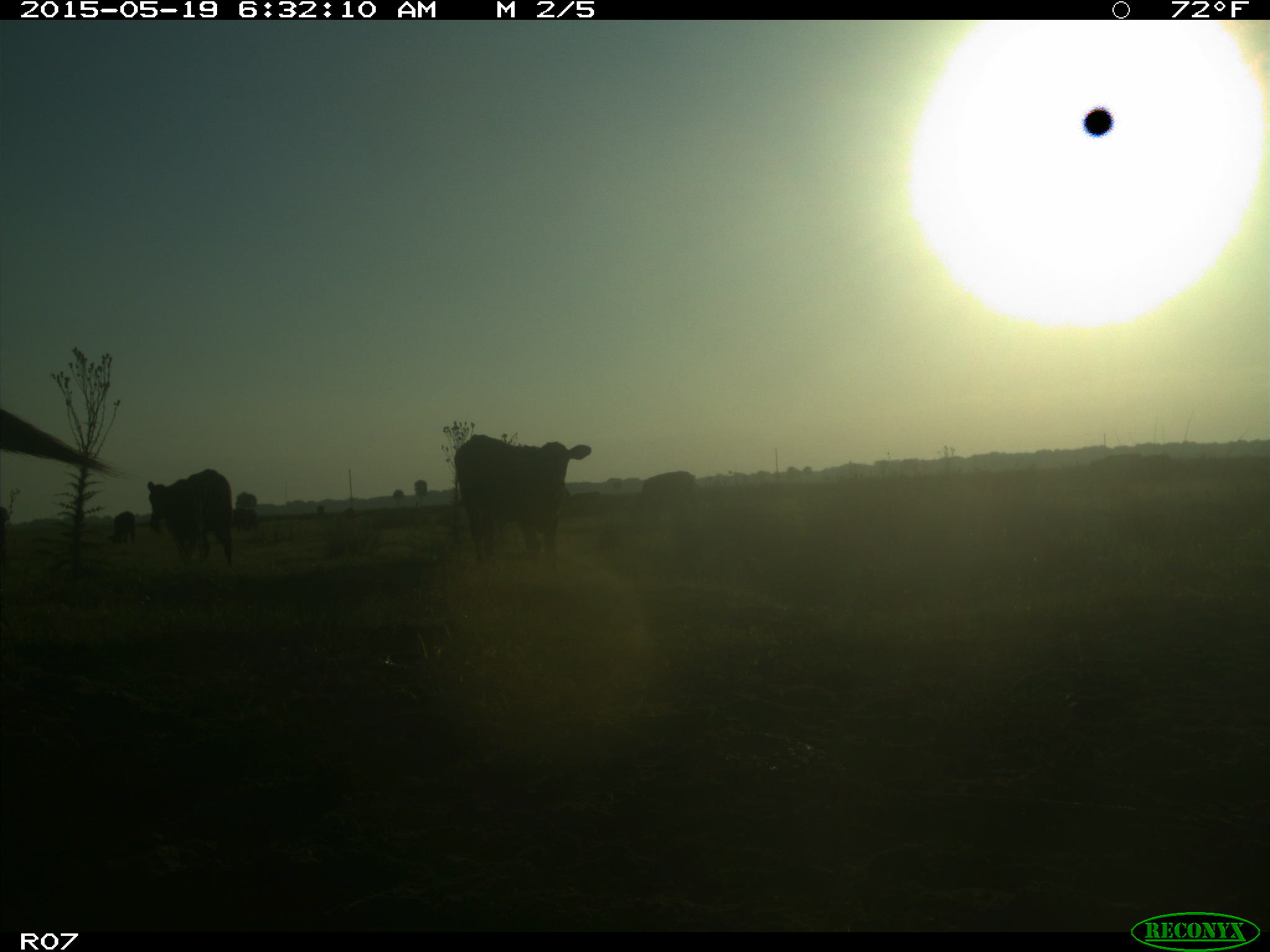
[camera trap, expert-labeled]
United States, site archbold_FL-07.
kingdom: Animalia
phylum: Chordata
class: Mammalia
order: Artiodactyla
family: Bovidae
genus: Bos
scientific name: Bos taurus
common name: domestic cow